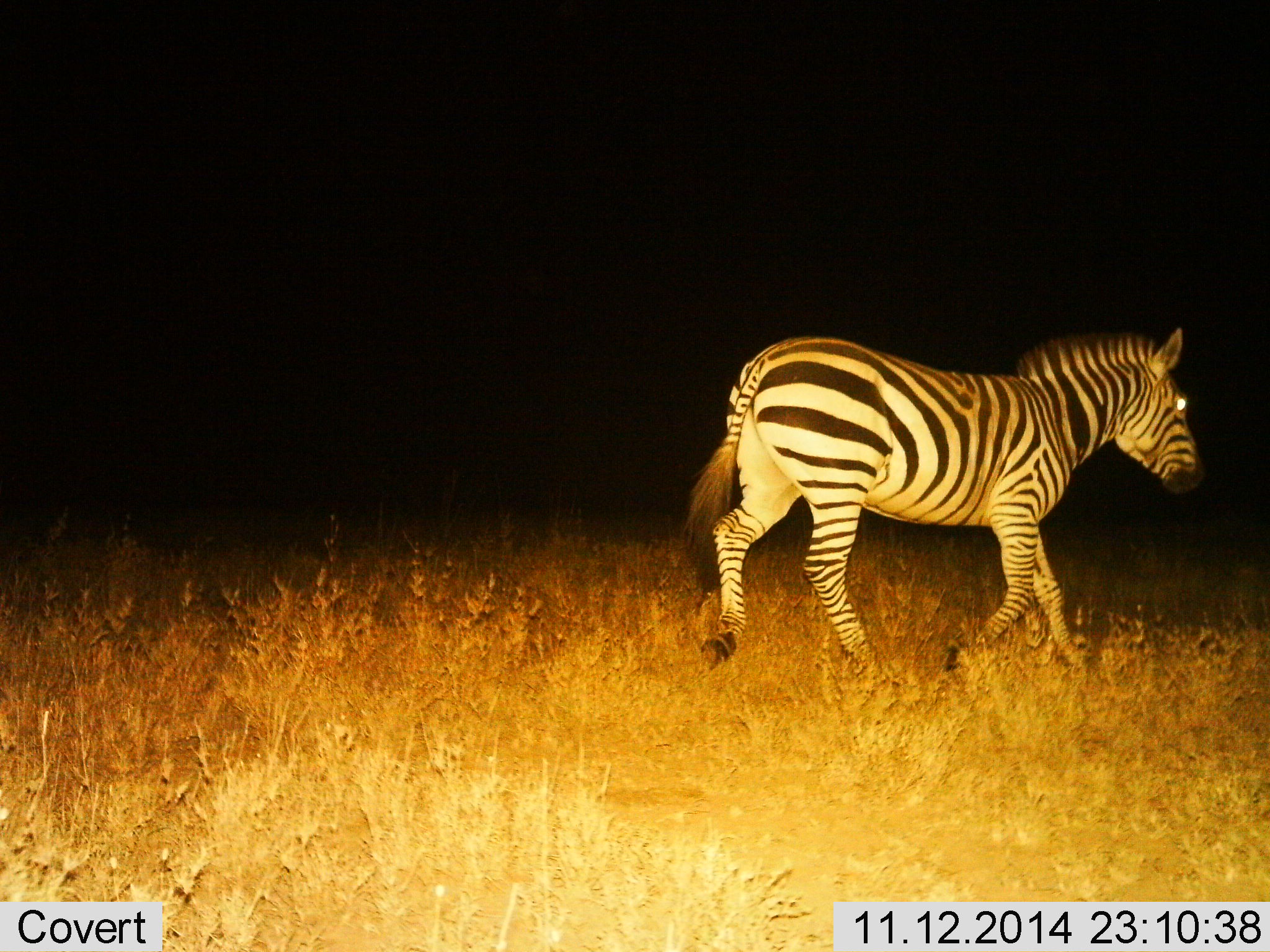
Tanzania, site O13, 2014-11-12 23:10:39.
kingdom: Animalia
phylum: Chordata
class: Mammalia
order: Perissodactyla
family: Equidae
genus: Equus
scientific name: Equus quagga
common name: plains zebra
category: zebra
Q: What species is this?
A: Zebra (plains zebra) (Equus quagga).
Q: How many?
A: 1.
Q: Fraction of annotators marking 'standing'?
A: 0%.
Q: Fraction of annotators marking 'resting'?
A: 0%.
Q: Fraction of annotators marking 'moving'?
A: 100%.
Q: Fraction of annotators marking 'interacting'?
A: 0%.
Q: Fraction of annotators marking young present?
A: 0%.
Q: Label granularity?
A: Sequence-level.